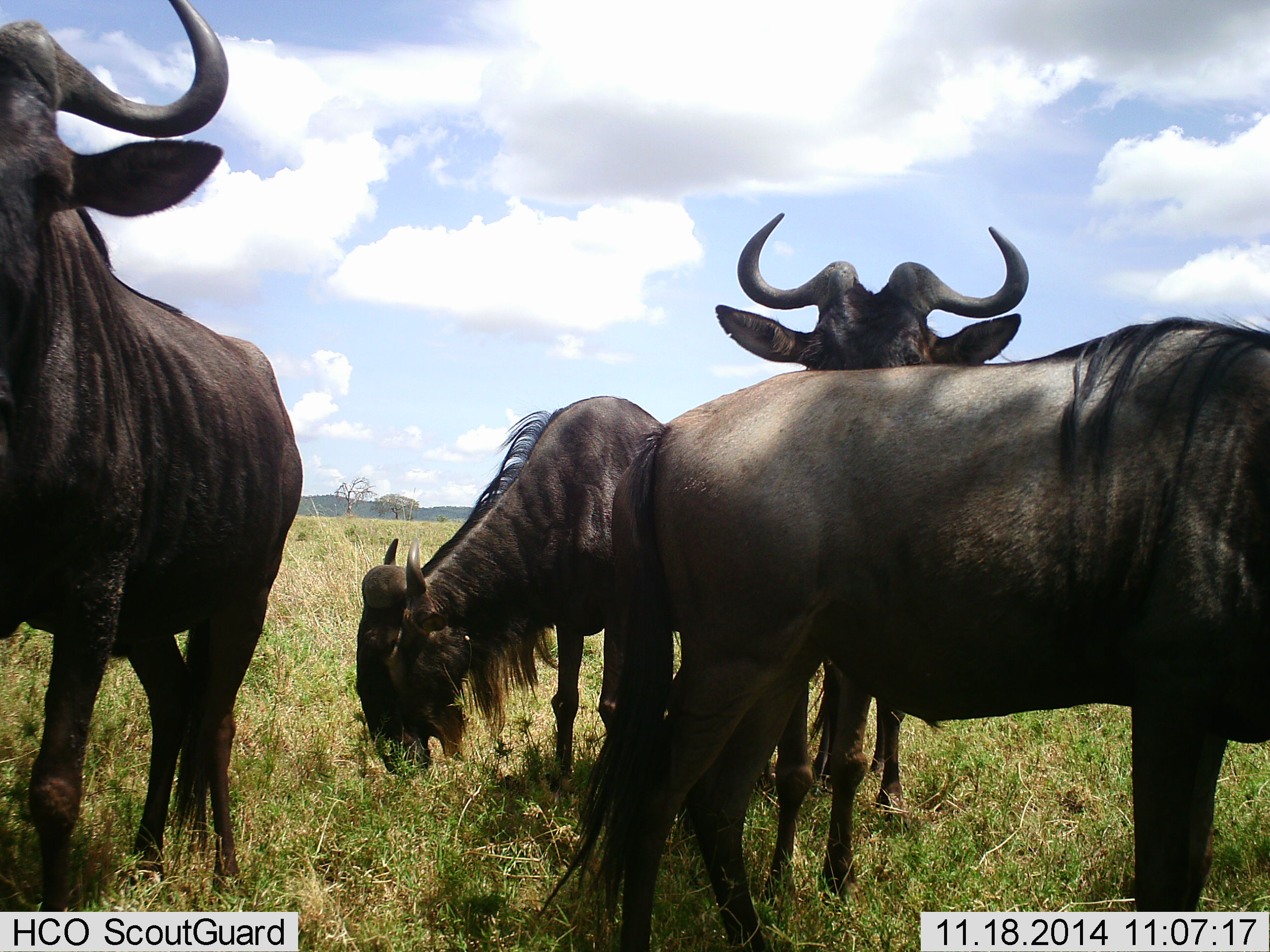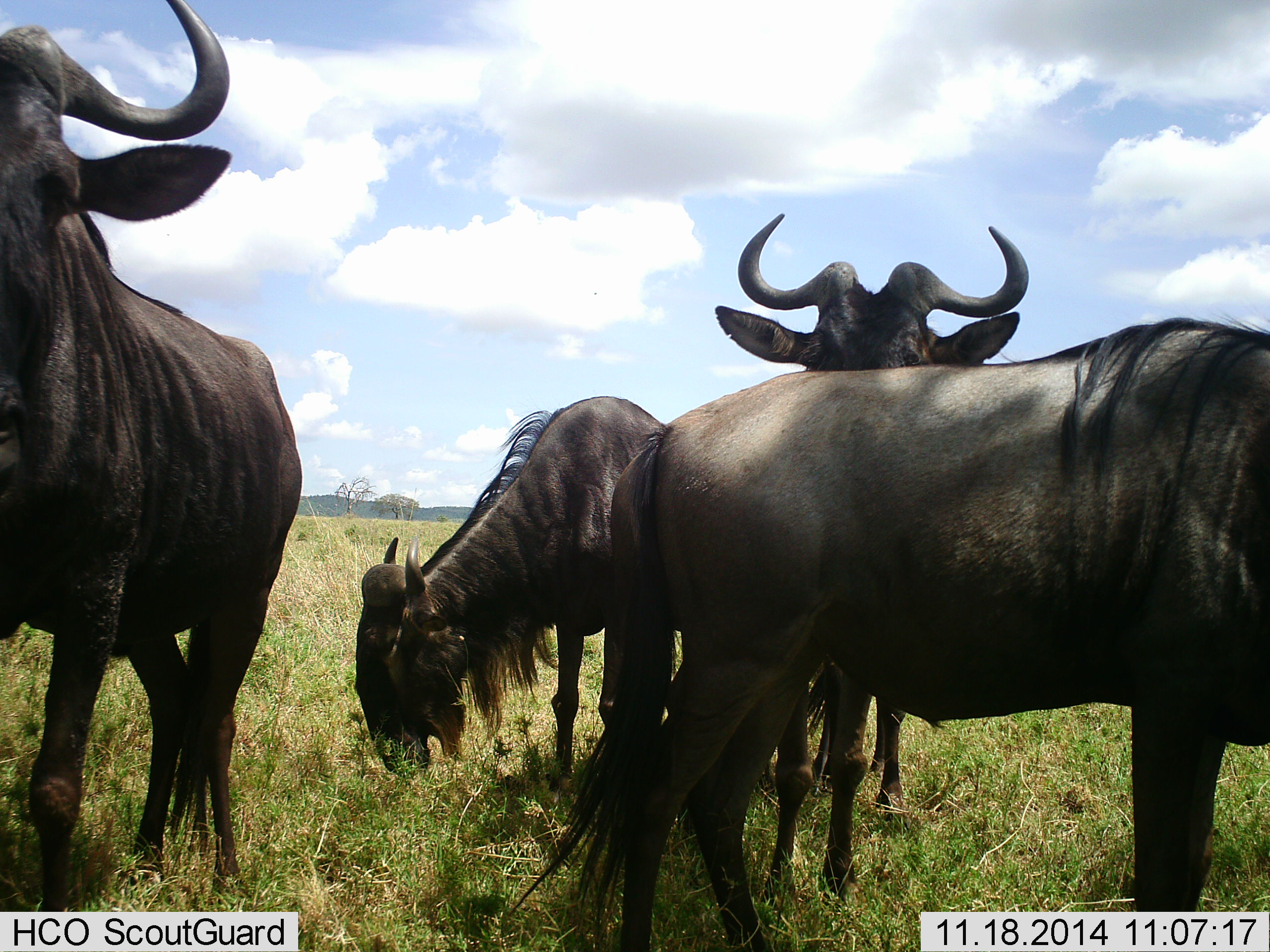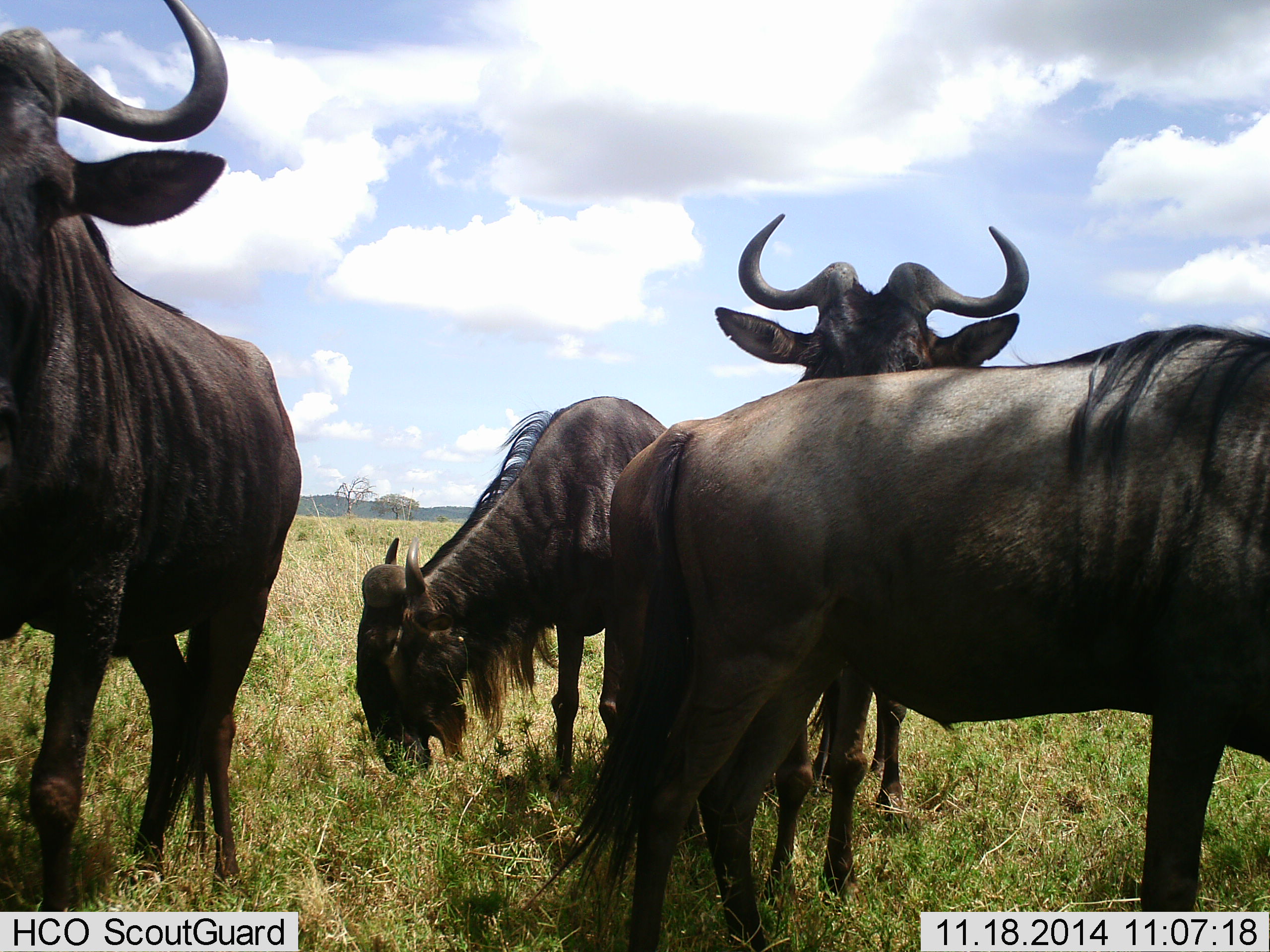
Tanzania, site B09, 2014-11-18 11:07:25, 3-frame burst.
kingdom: Animalia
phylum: Chordata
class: Mammalia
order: Artiodactyla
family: Bovidae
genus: Connochaetes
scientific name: Connochaetes taurinus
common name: blue wildebeest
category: wildebeest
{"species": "wildebeest (blue wildebeest) (Connochaetes taurinus)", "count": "4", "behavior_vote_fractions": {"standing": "70%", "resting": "0%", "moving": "10%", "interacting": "10%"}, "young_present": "0%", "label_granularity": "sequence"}